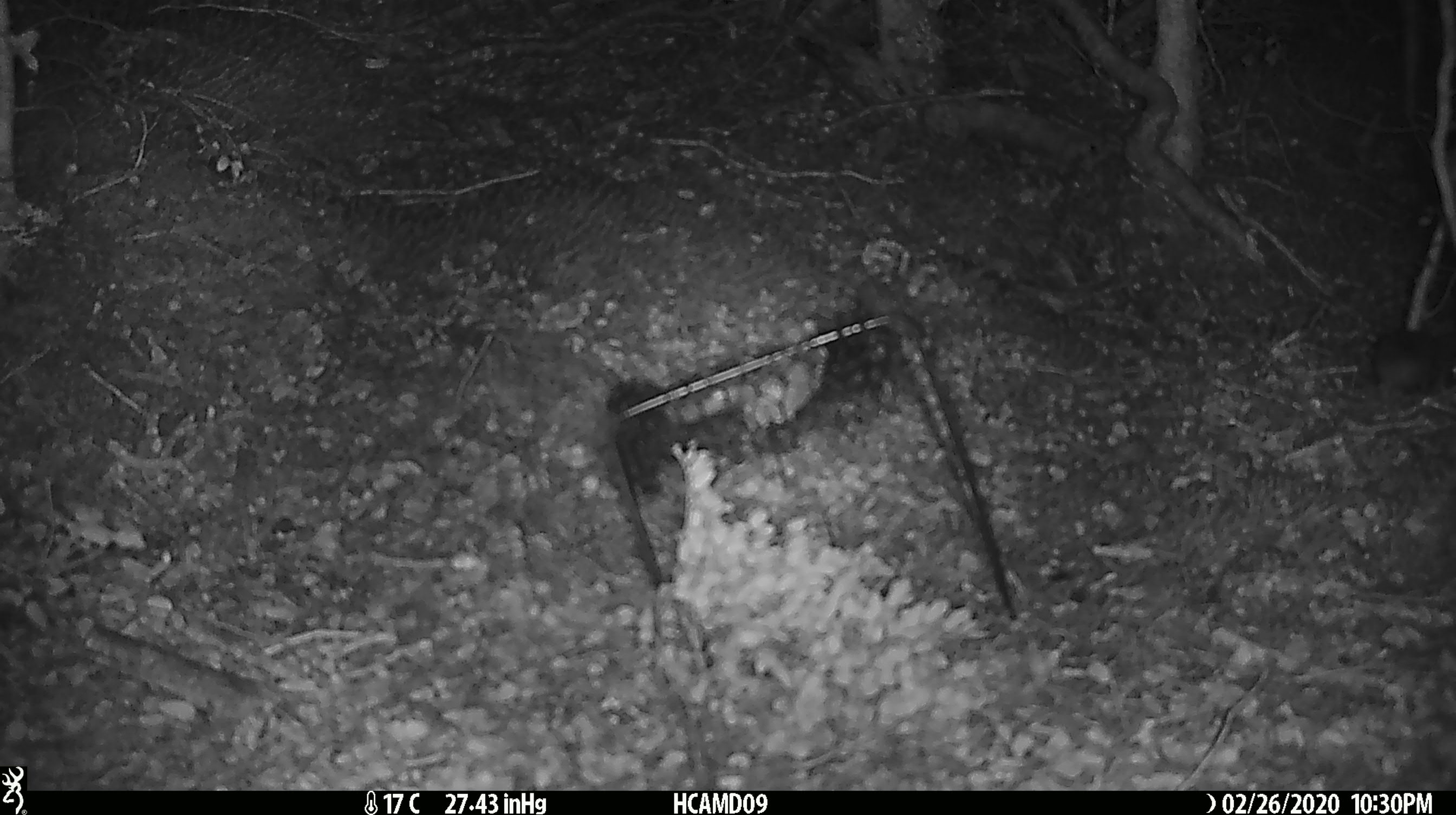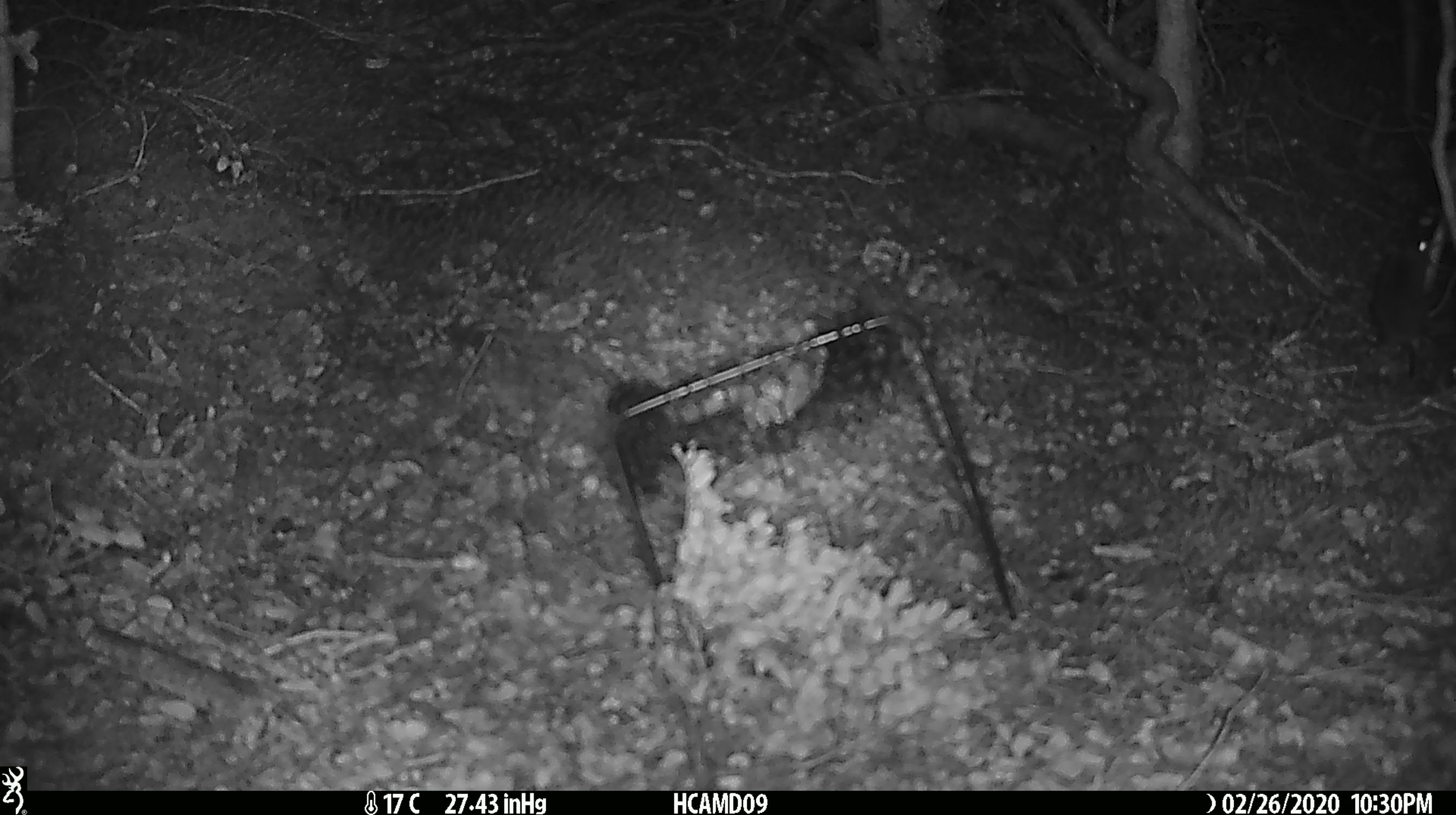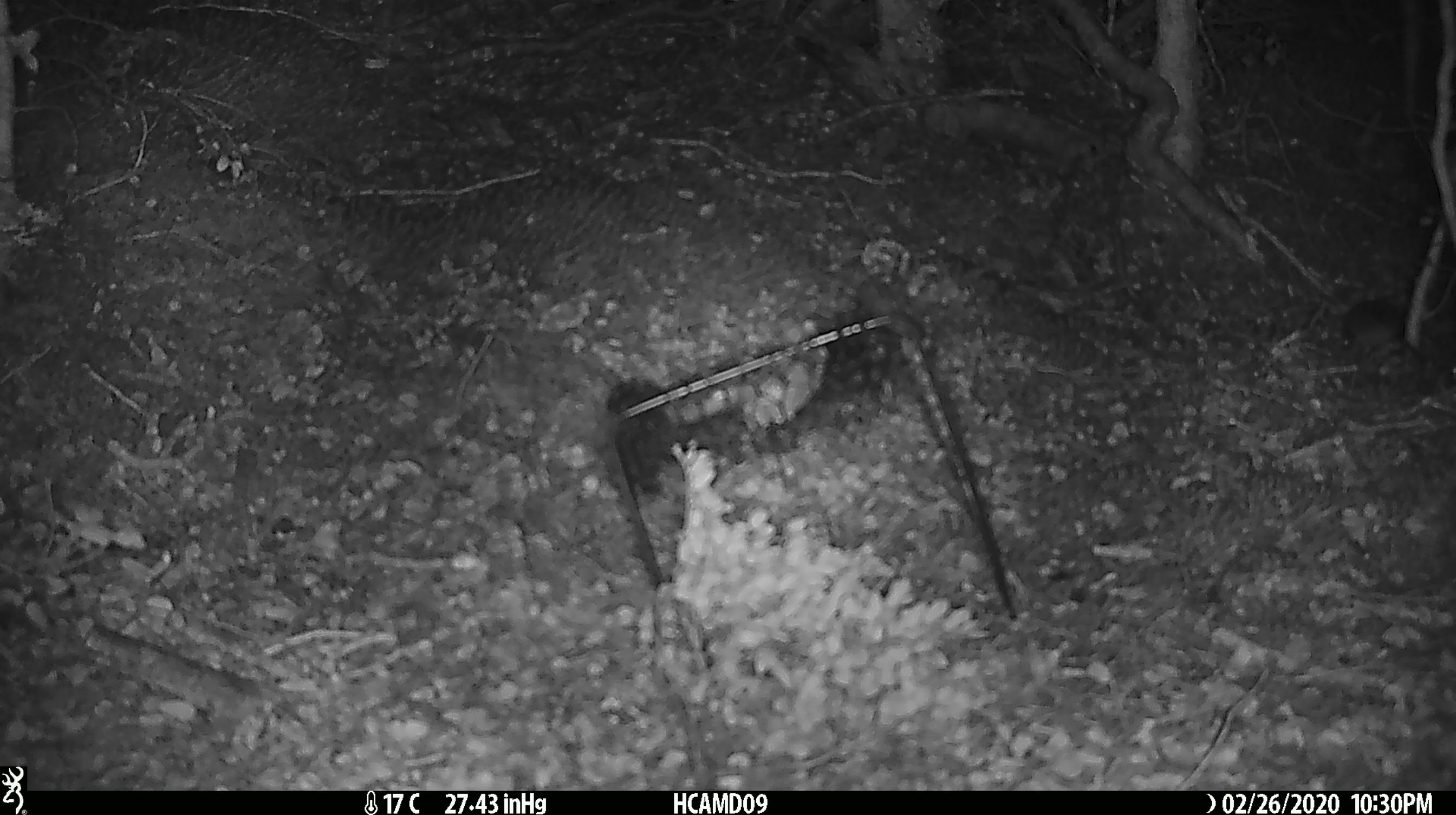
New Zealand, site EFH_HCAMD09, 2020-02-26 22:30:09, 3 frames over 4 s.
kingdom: Animalia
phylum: Chordata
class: Mammalia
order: Rodentia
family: Muridae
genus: Mus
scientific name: Mus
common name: mouse